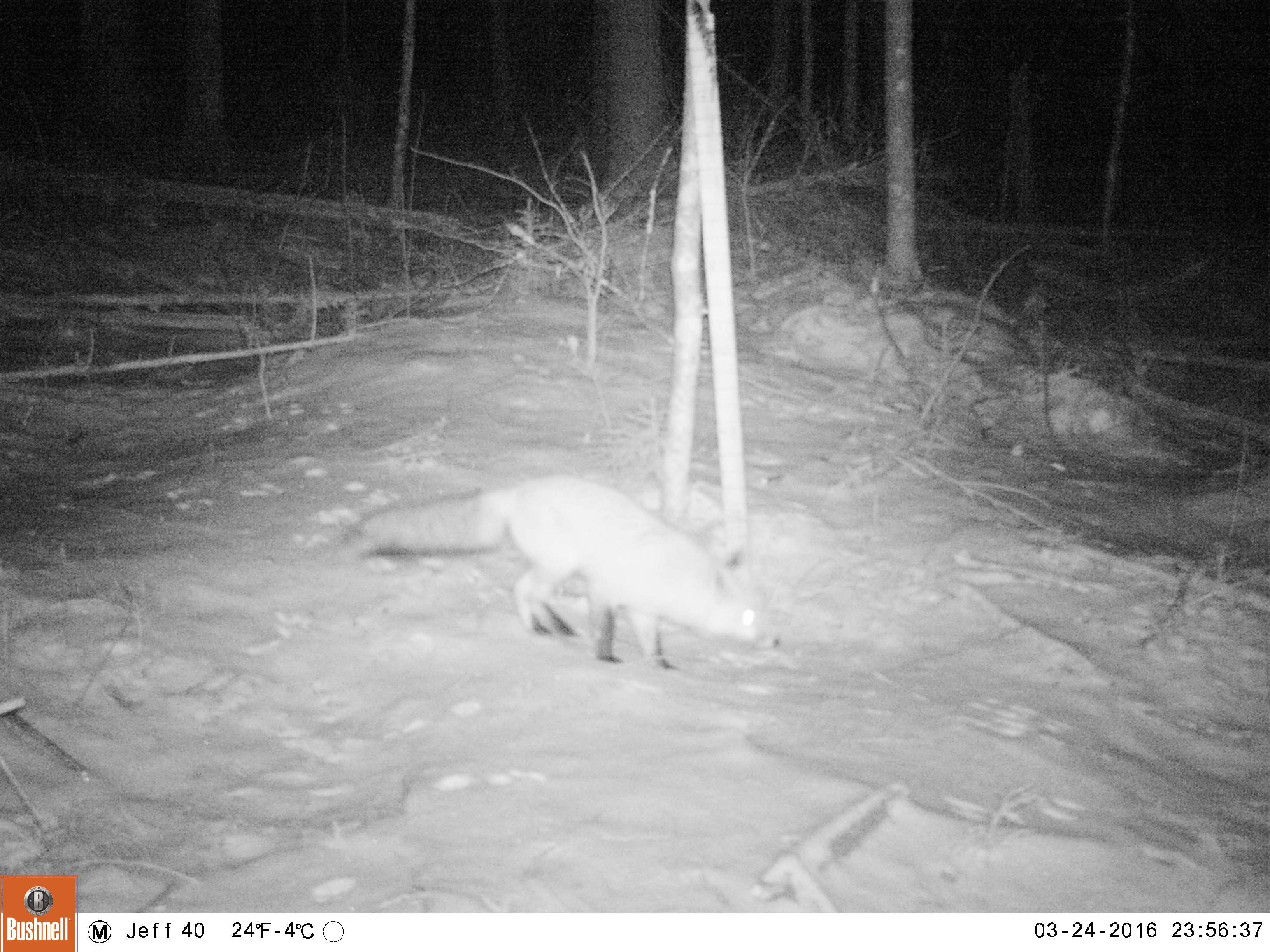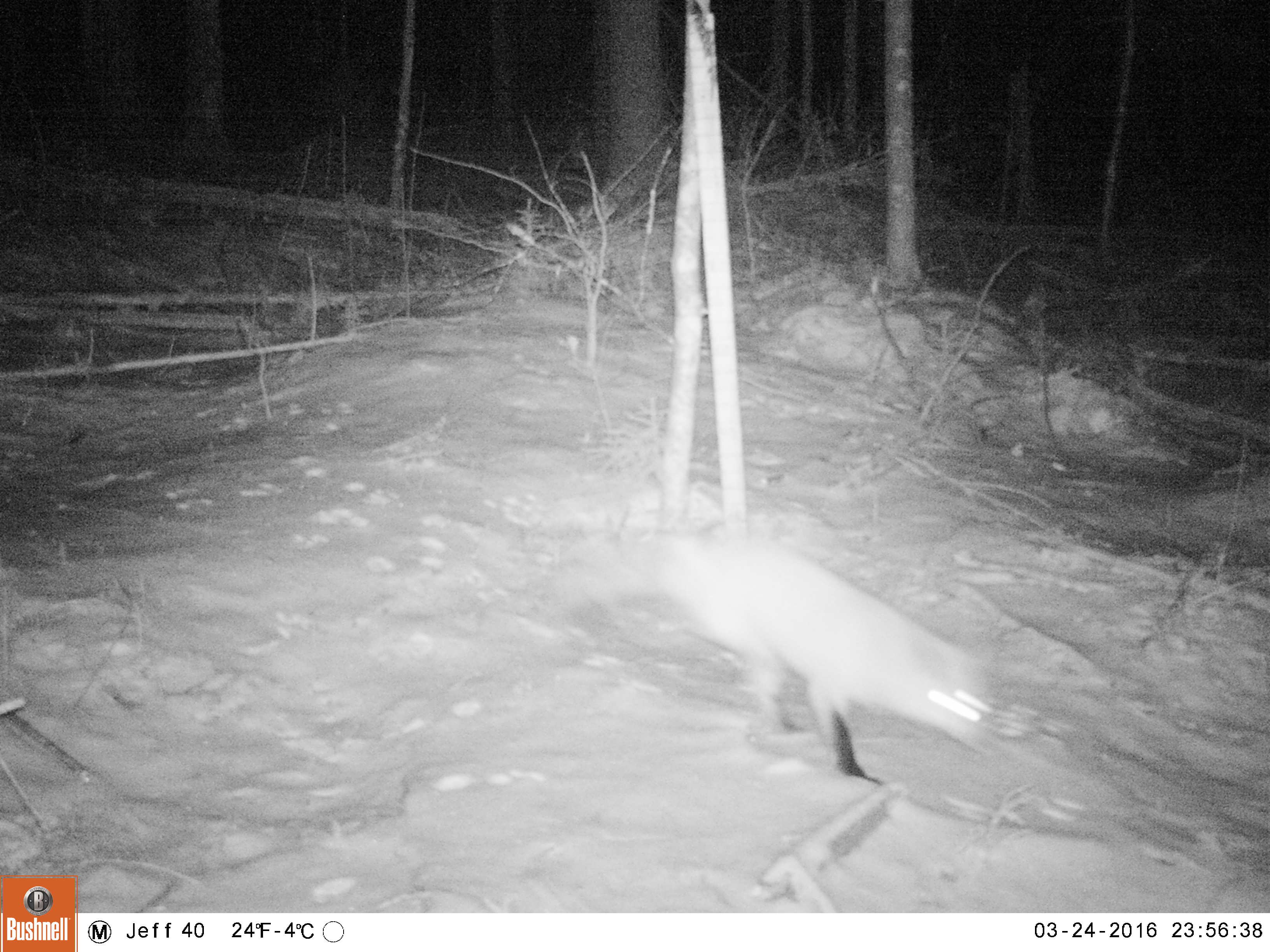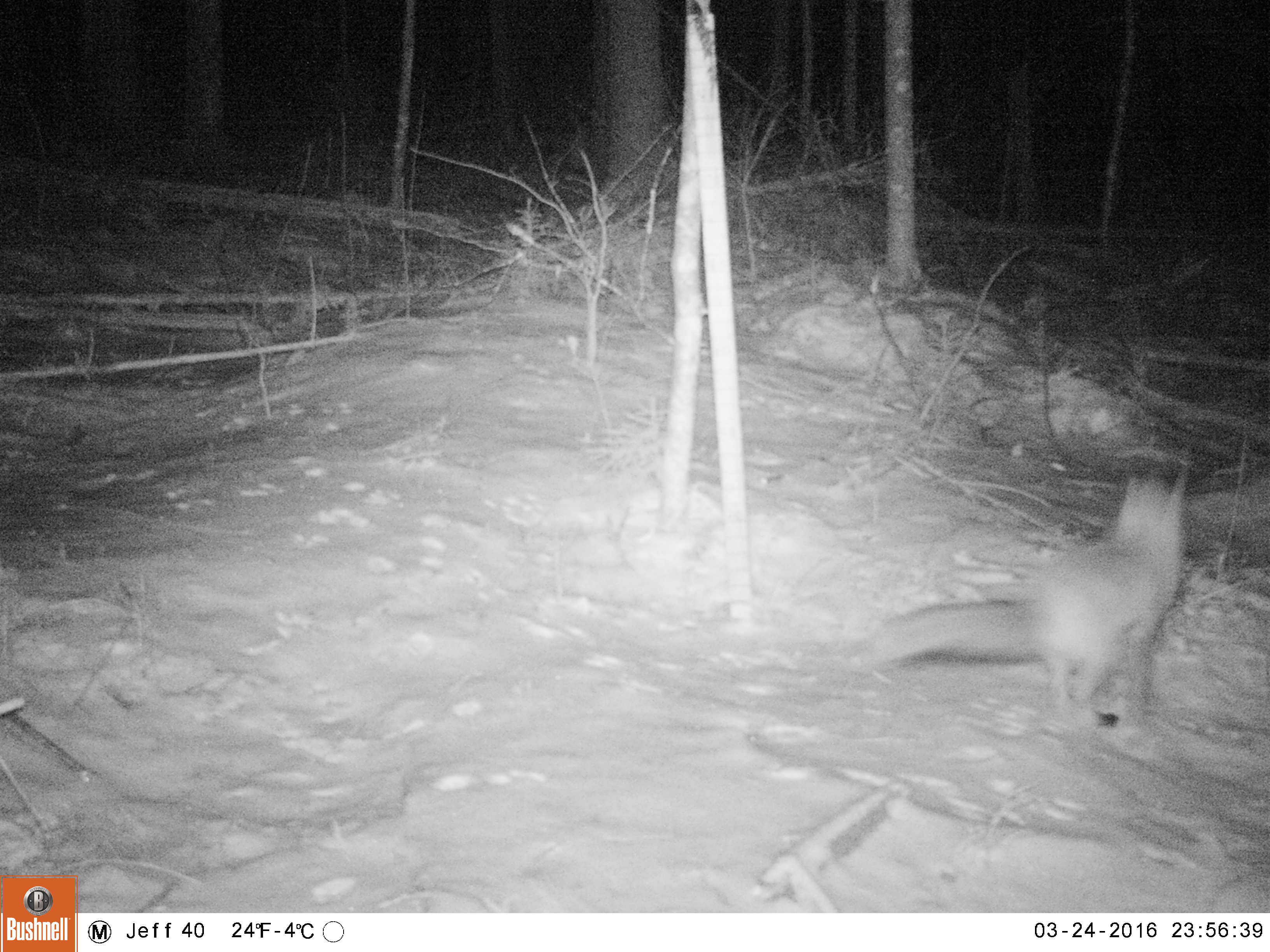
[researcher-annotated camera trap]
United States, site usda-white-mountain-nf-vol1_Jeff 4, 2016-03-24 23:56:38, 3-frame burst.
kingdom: Animalia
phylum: Chordata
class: Mammalia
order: Carnivora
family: Canidae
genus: Vulpes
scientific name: Vulpes vulpes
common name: red fox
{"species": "red fox (Vulpes vulpes)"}